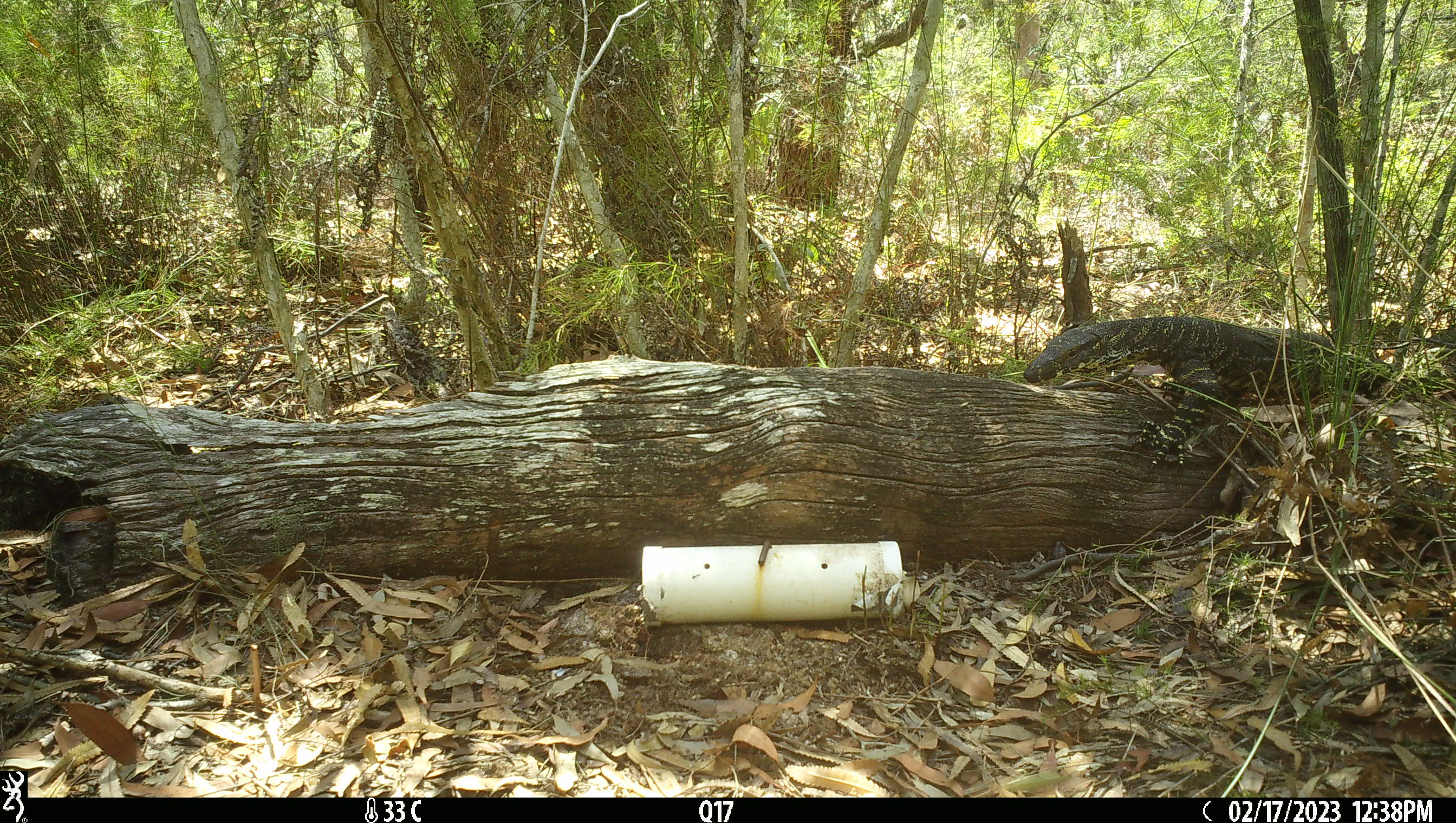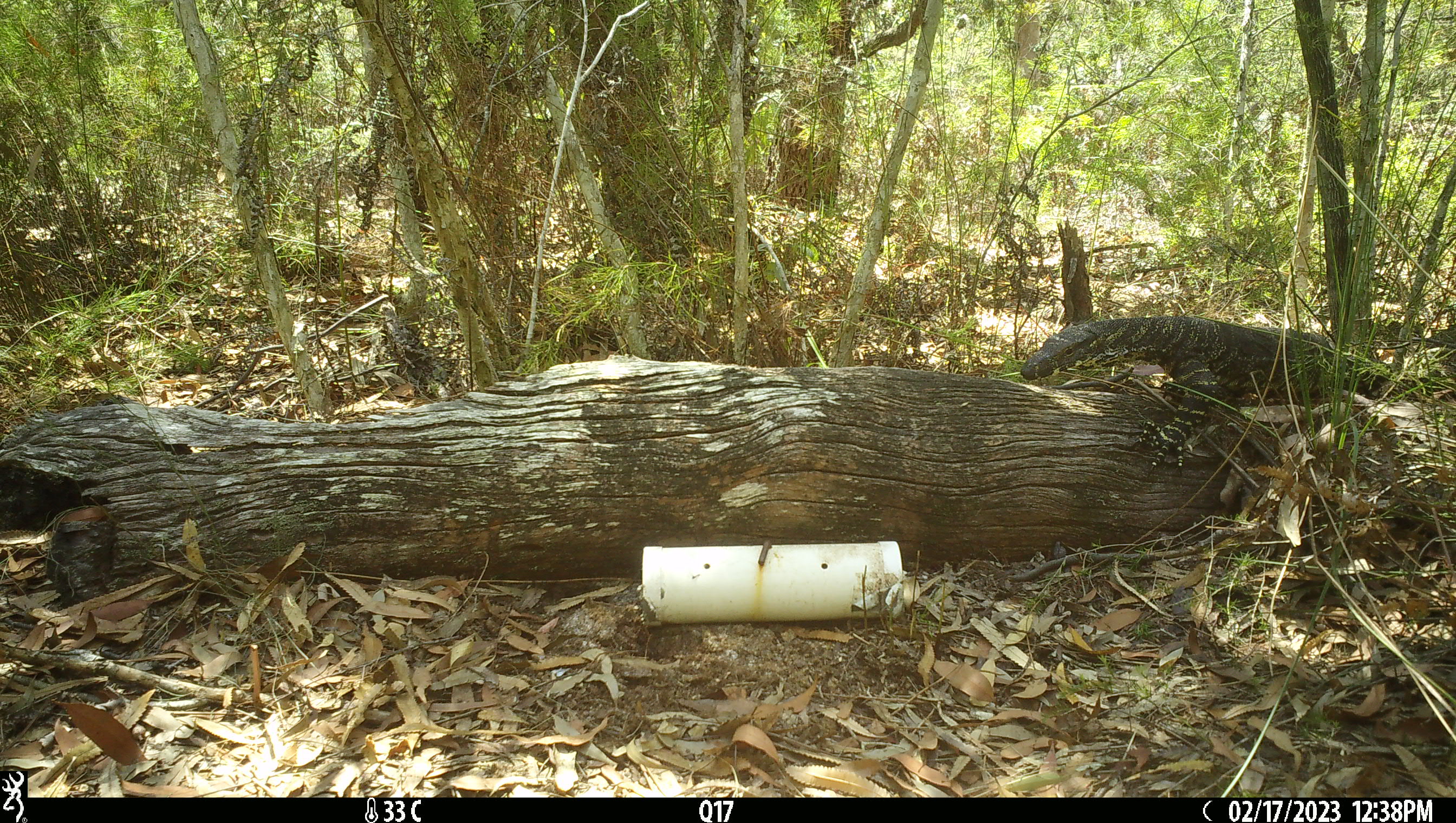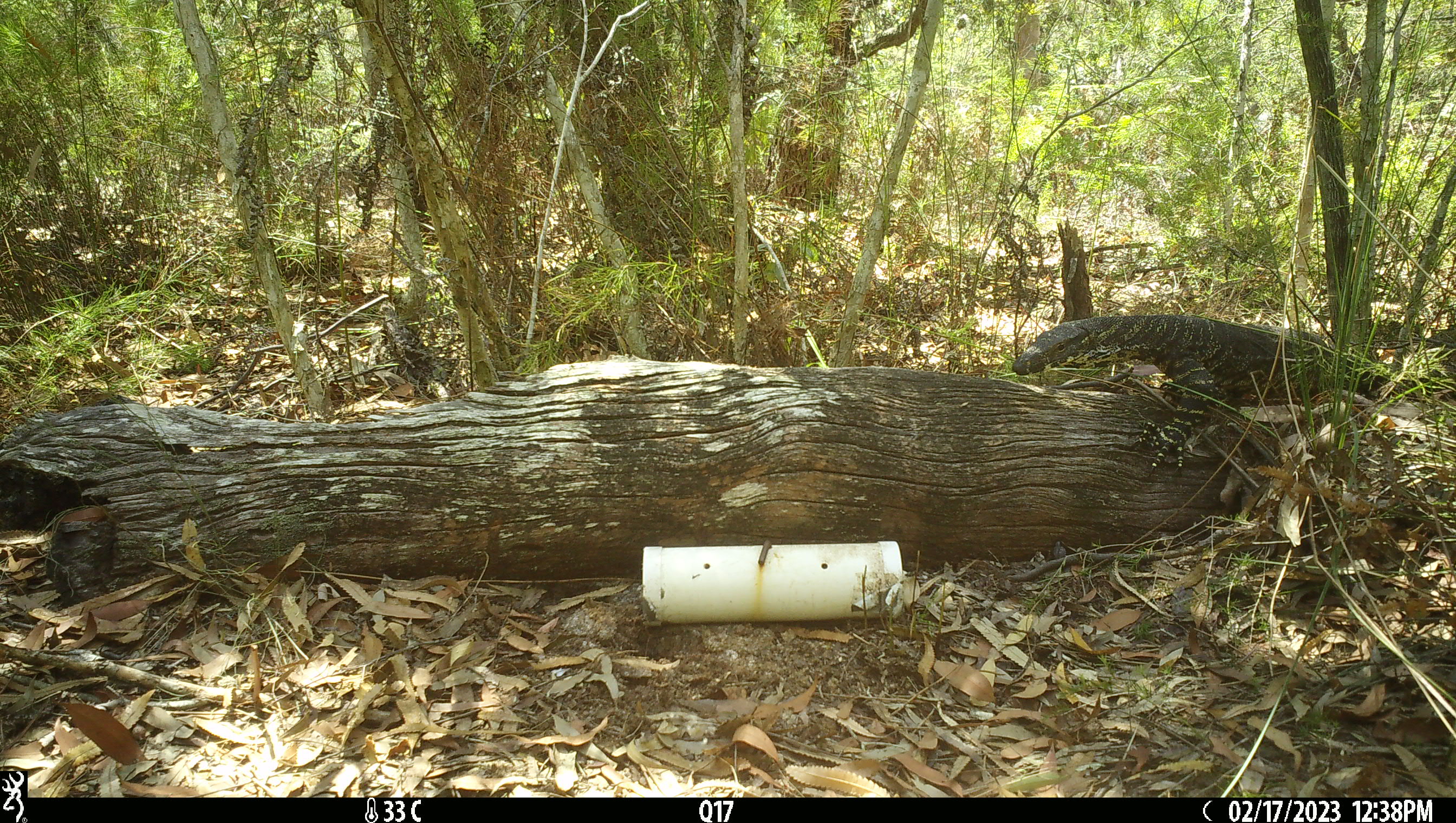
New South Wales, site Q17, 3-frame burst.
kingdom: Animalia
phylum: Chordata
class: Reptilia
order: Squamata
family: Varanidae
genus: Varanus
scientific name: Varanus varius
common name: lace monitor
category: goanna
Goanna (lace monitor) (Varanus varius).